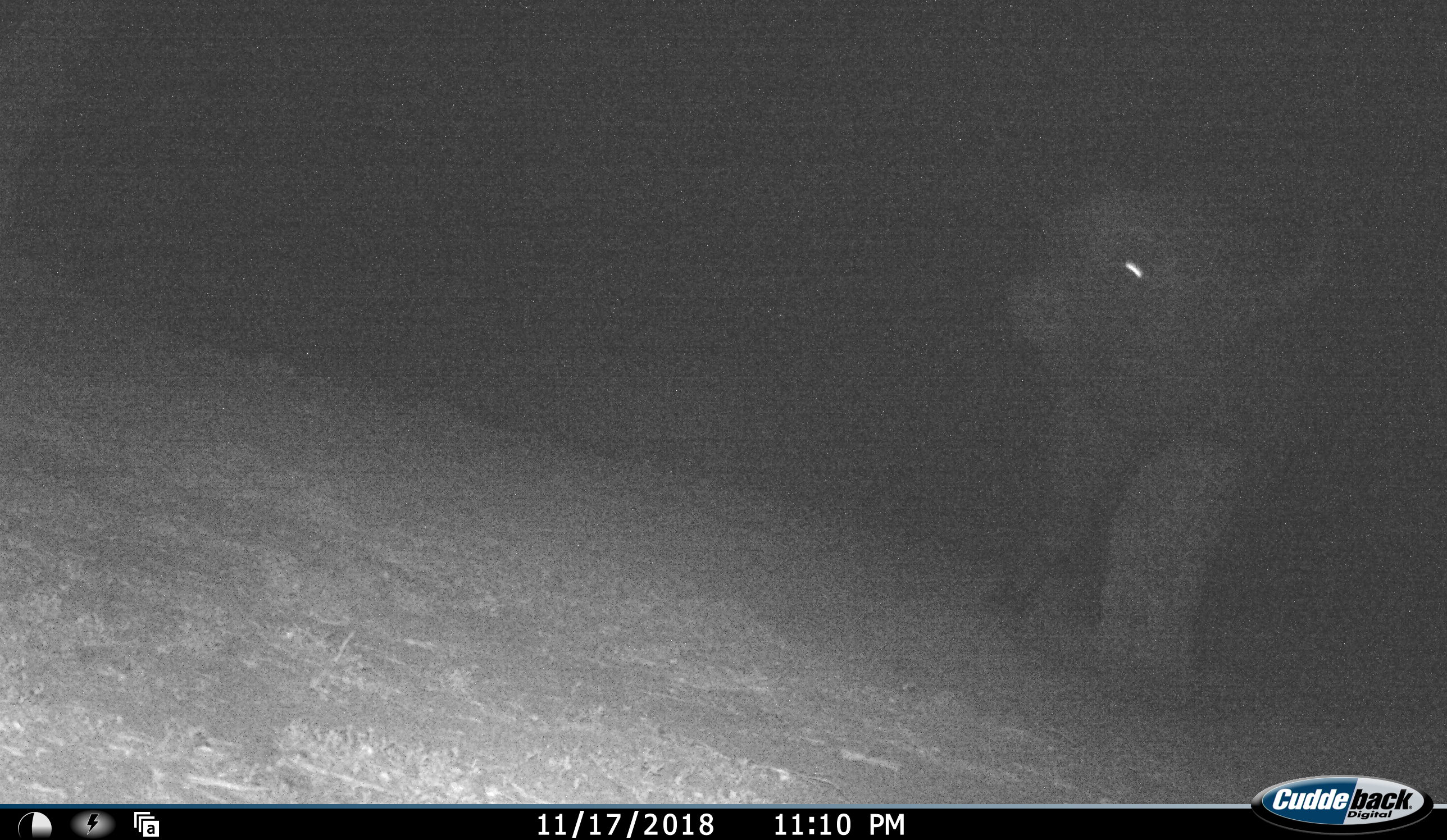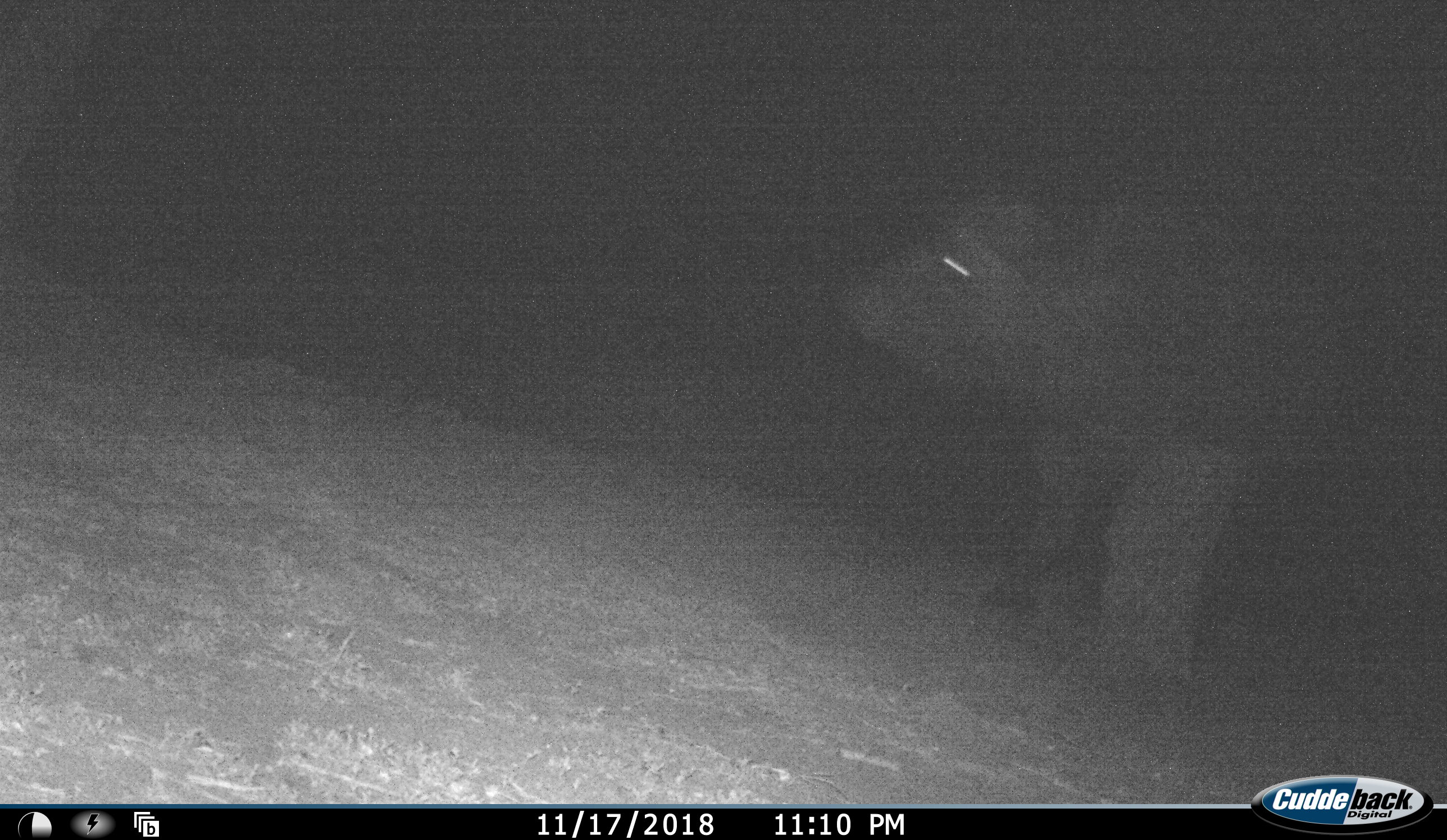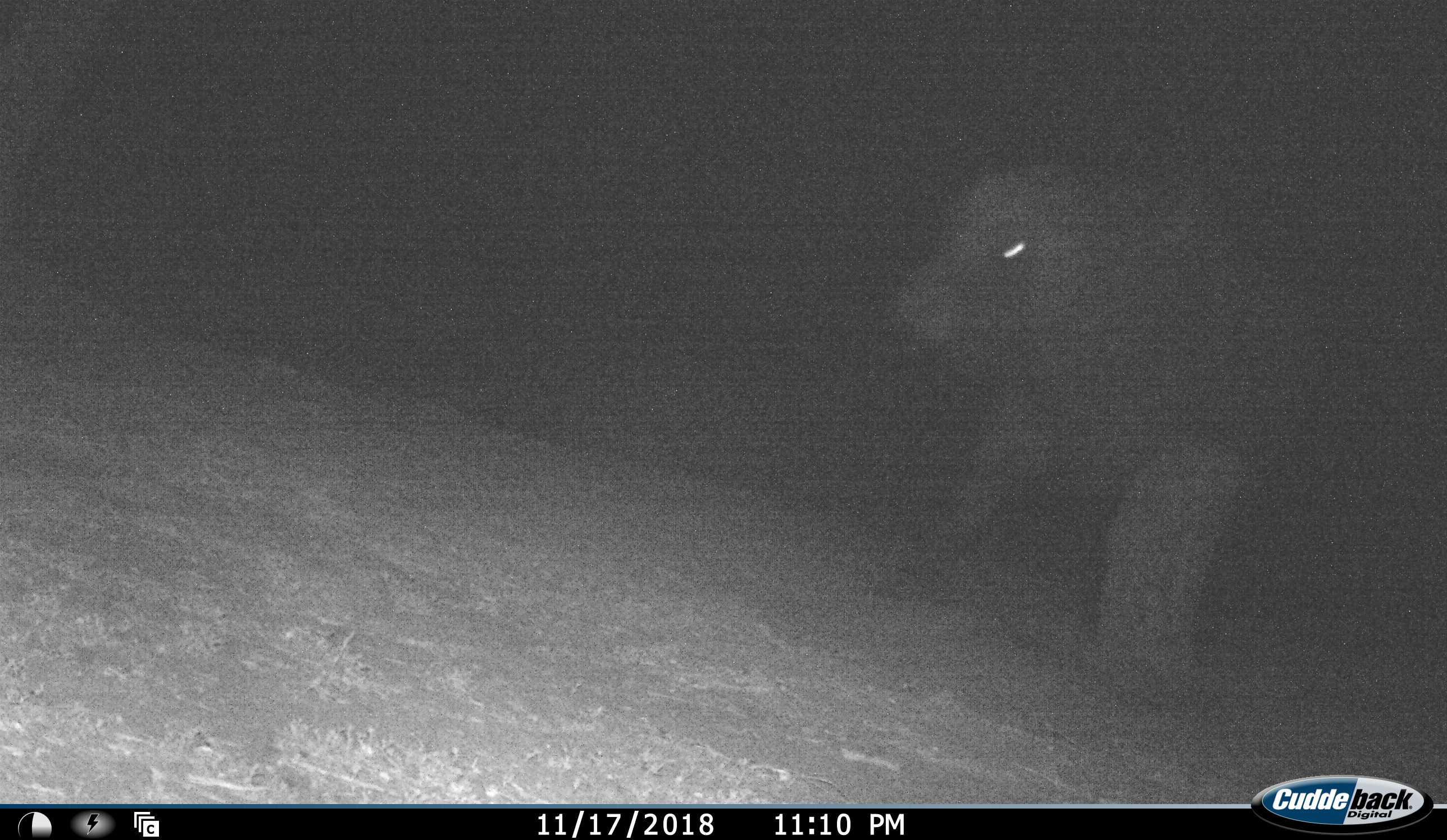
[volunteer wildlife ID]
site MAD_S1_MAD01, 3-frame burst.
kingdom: Animalia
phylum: Chordata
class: Mammalia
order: Artiodactyla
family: Bovidae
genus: Syncerus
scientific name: Syncerus caffer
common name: african buffalo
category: buffalo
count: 1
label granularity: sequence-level